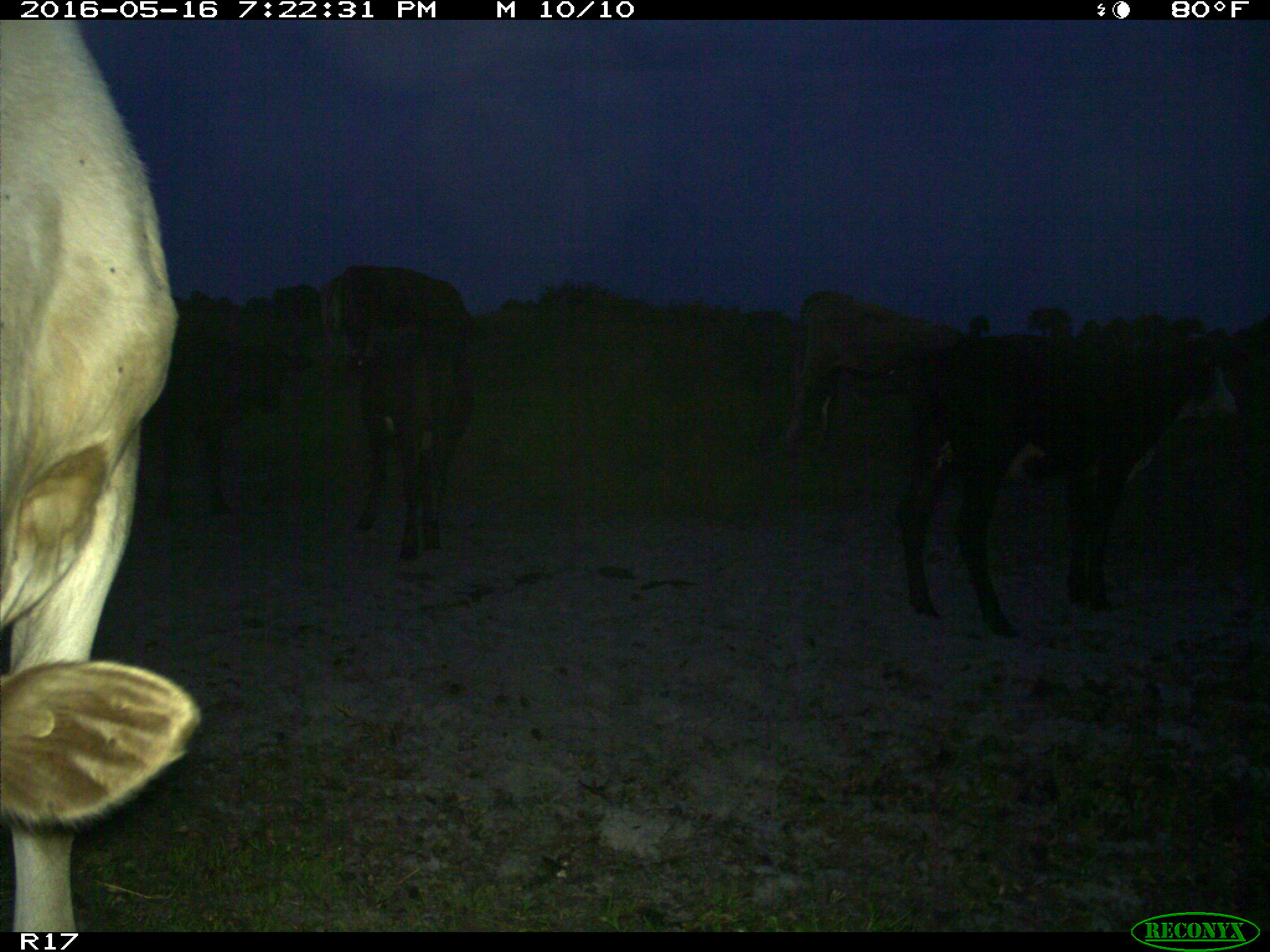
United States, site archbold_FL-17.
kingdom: Animalia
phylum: Chordata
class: Mammalia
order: Artiodactyla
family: Bovidae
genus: Bos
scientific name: Bos taurus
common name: domestic cow